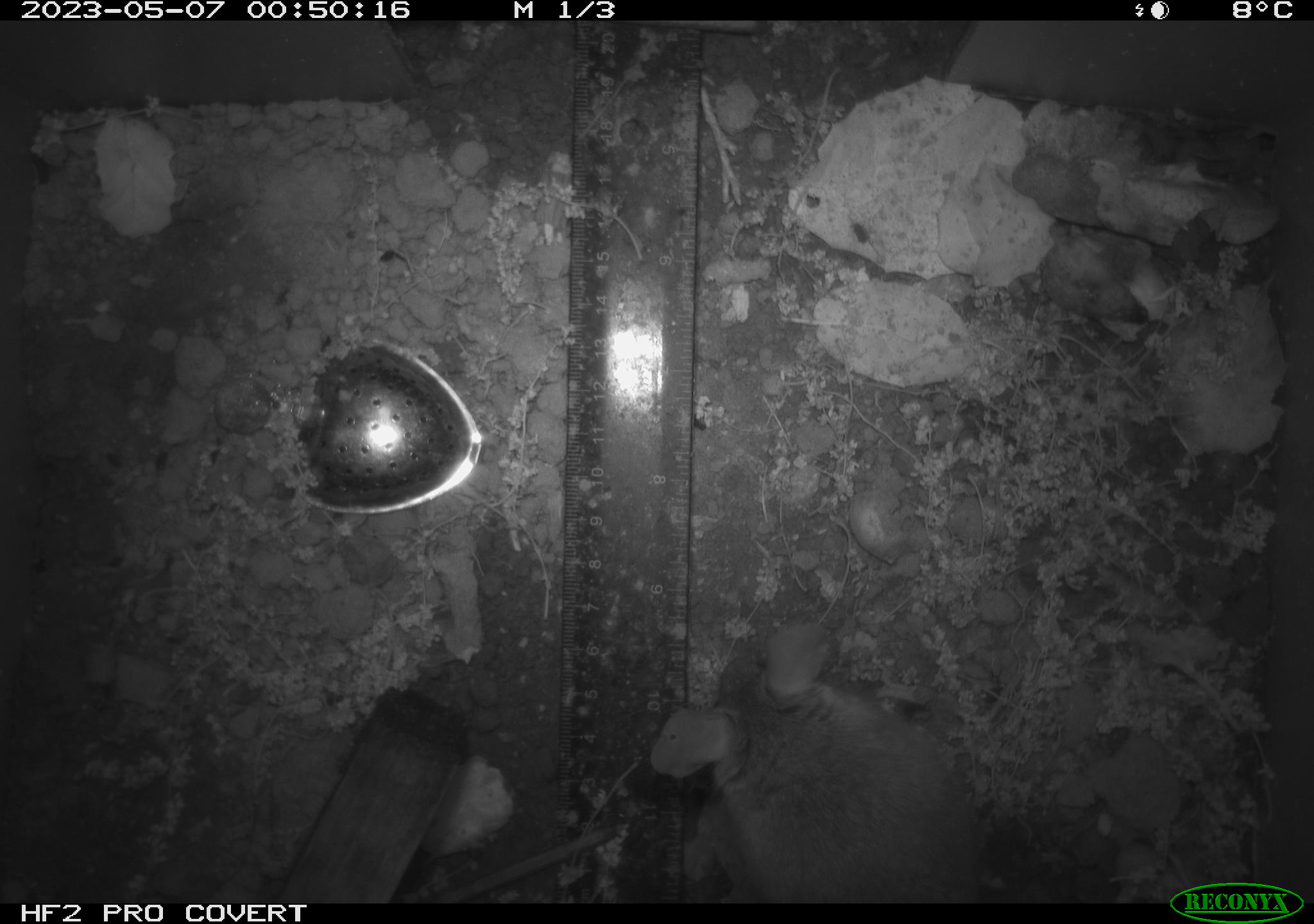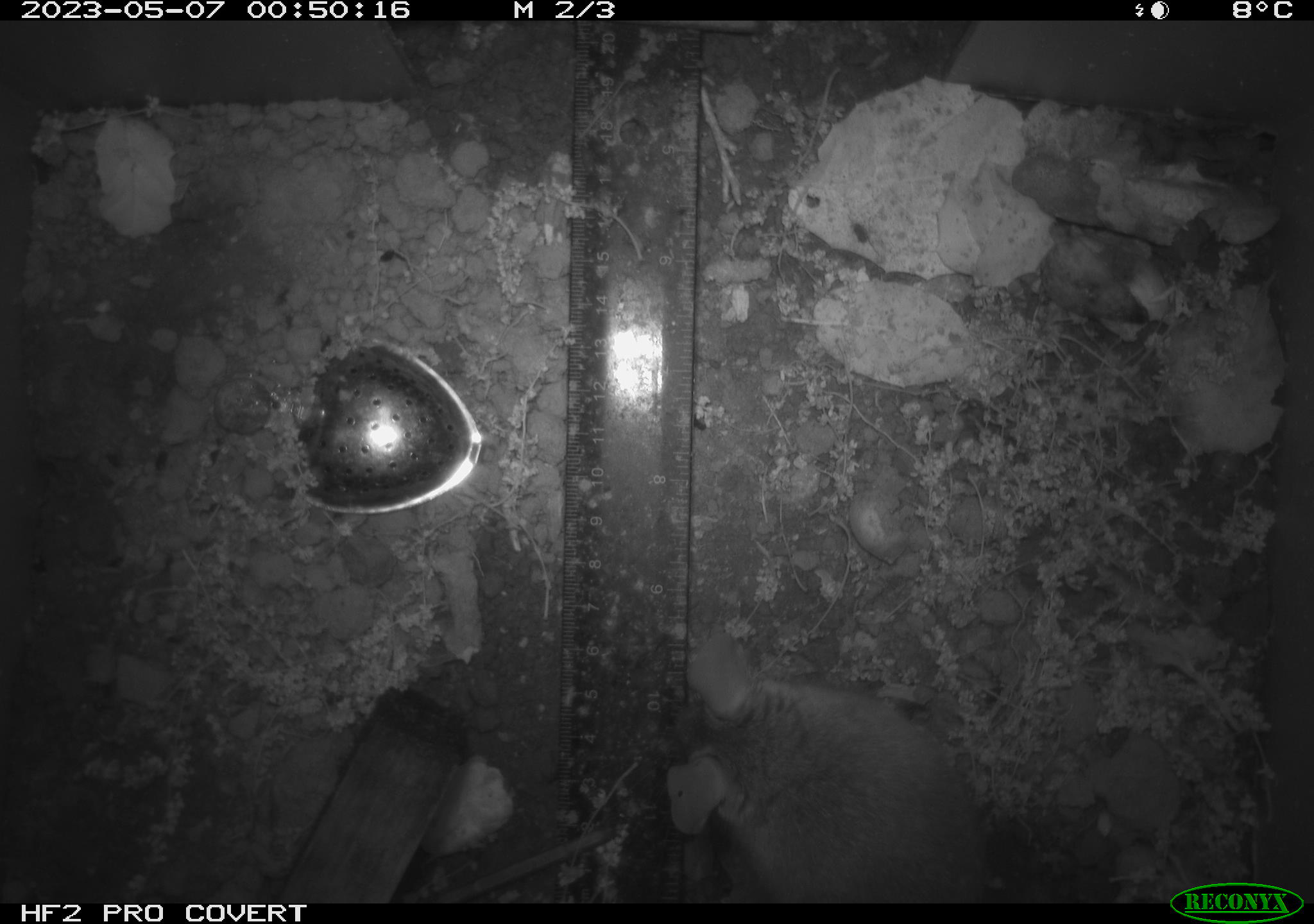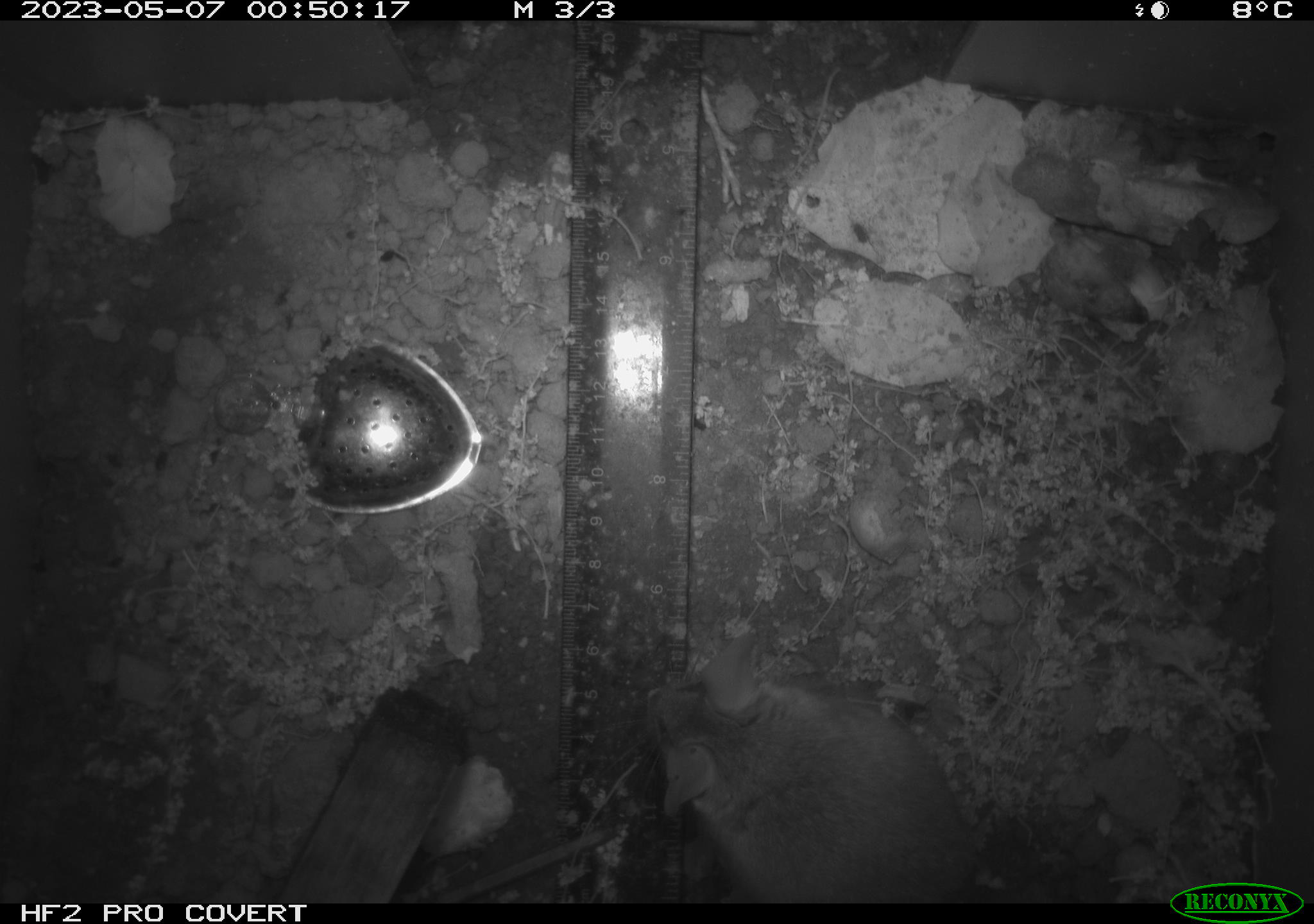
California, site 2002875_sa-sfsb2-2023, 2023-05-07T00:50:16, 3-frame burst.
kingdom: Animalia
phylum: Chordata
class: Mammalia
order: Rodentia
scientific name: Rodentia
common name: mouse species